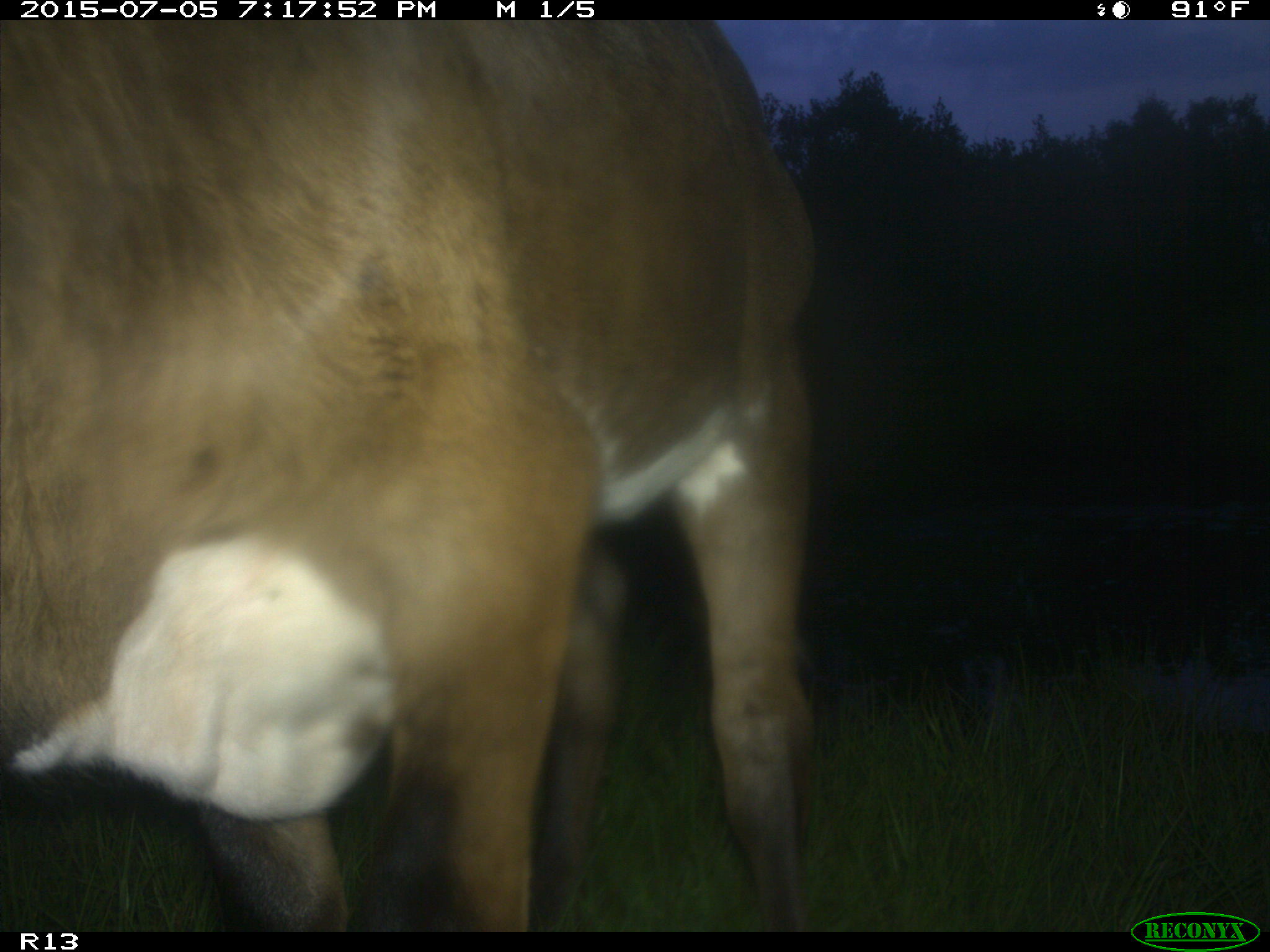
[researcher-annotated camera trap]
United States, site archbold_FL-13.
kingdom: Animalia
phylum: Chordata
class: Mammalia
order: Artiodactyla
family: Bovidae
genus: Bos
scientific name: Bos taurus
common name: domestic cow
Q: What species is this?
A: Bos taurus (domestic cow).